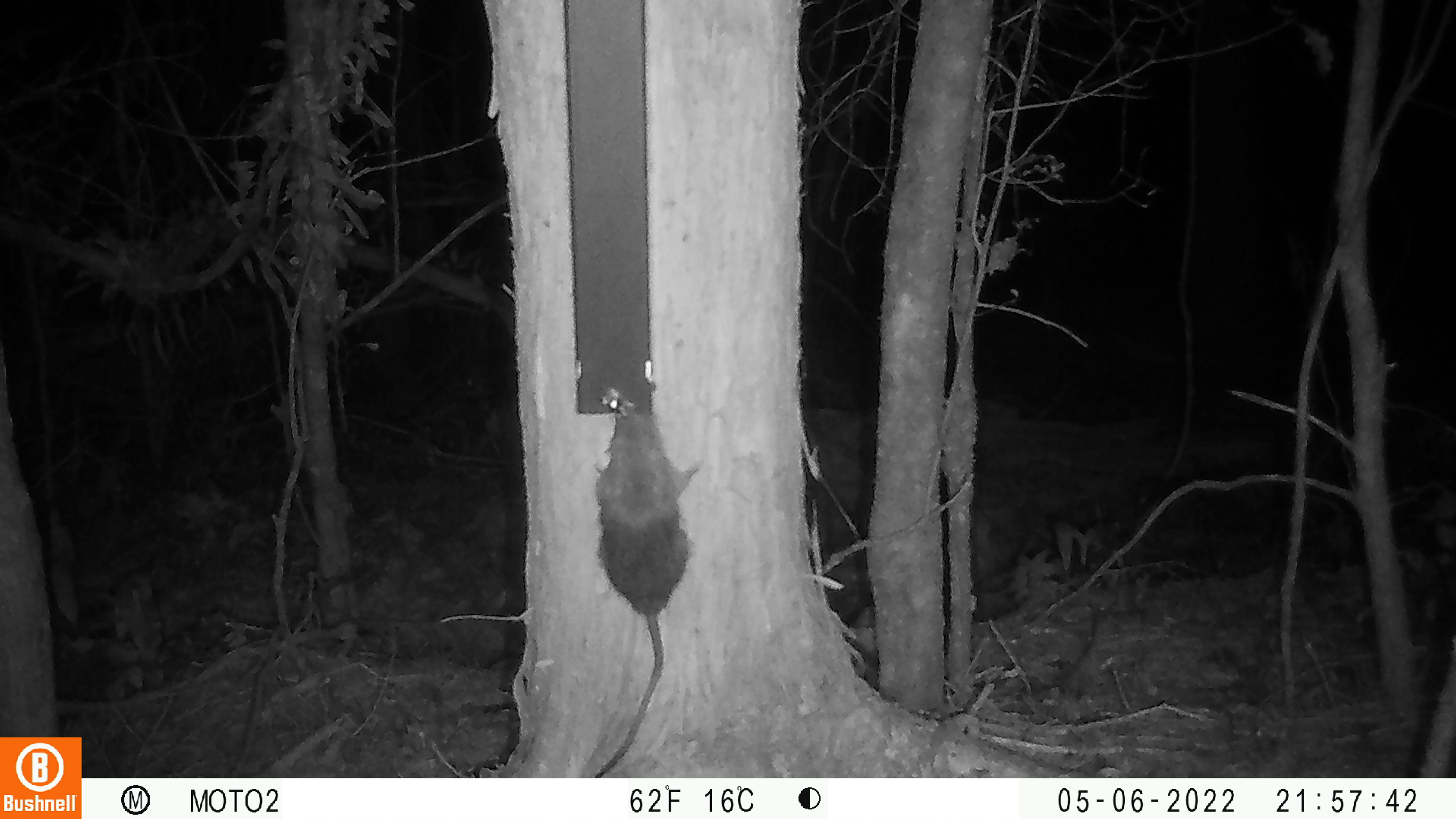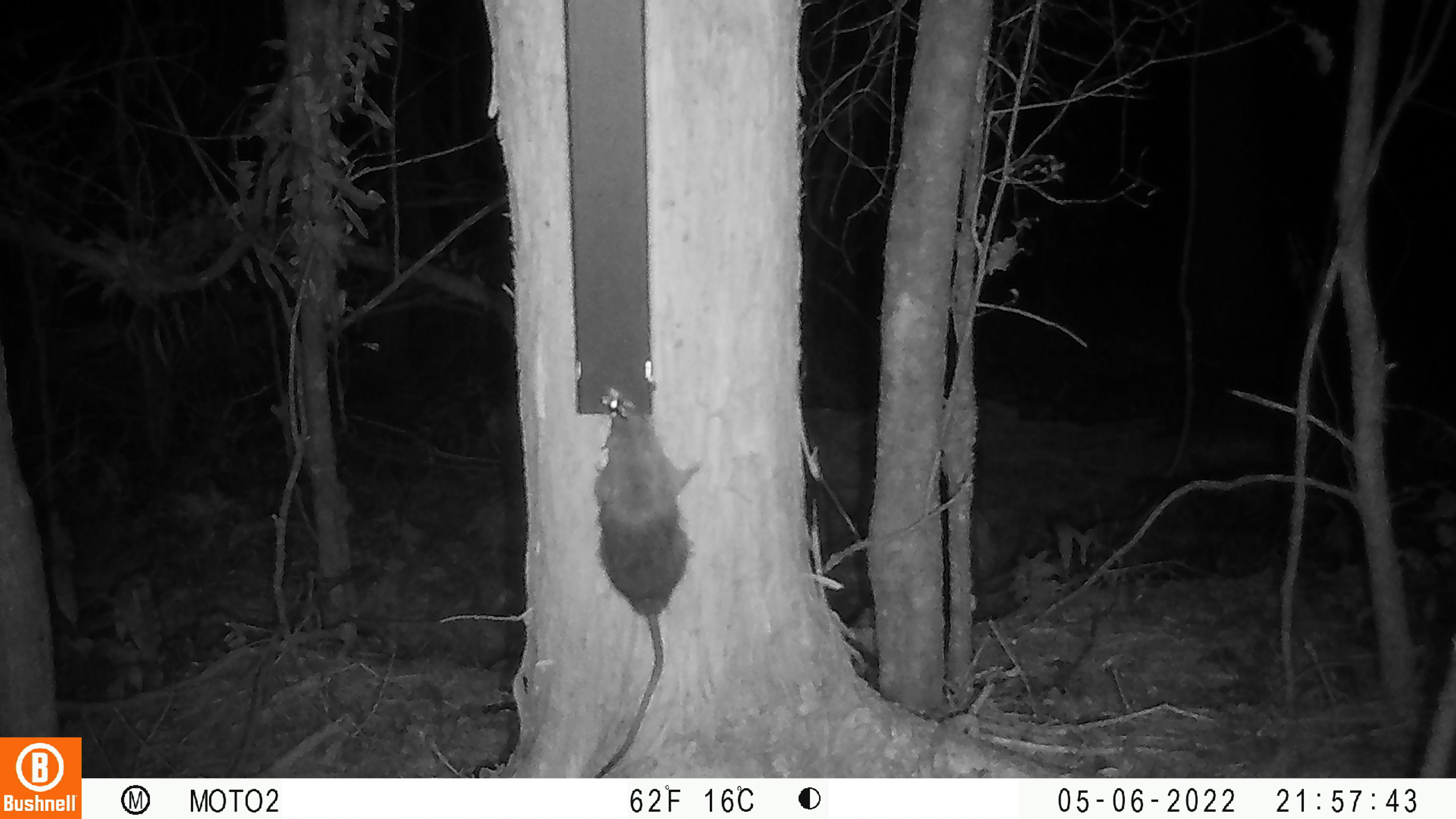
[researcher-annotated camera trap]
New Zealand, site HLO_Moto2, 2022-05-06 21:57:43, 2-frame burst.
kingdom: Animalia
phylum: Chordata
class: Mammalia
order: Rodentia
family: Muridae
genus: Rattus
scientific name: Rattus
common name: rat